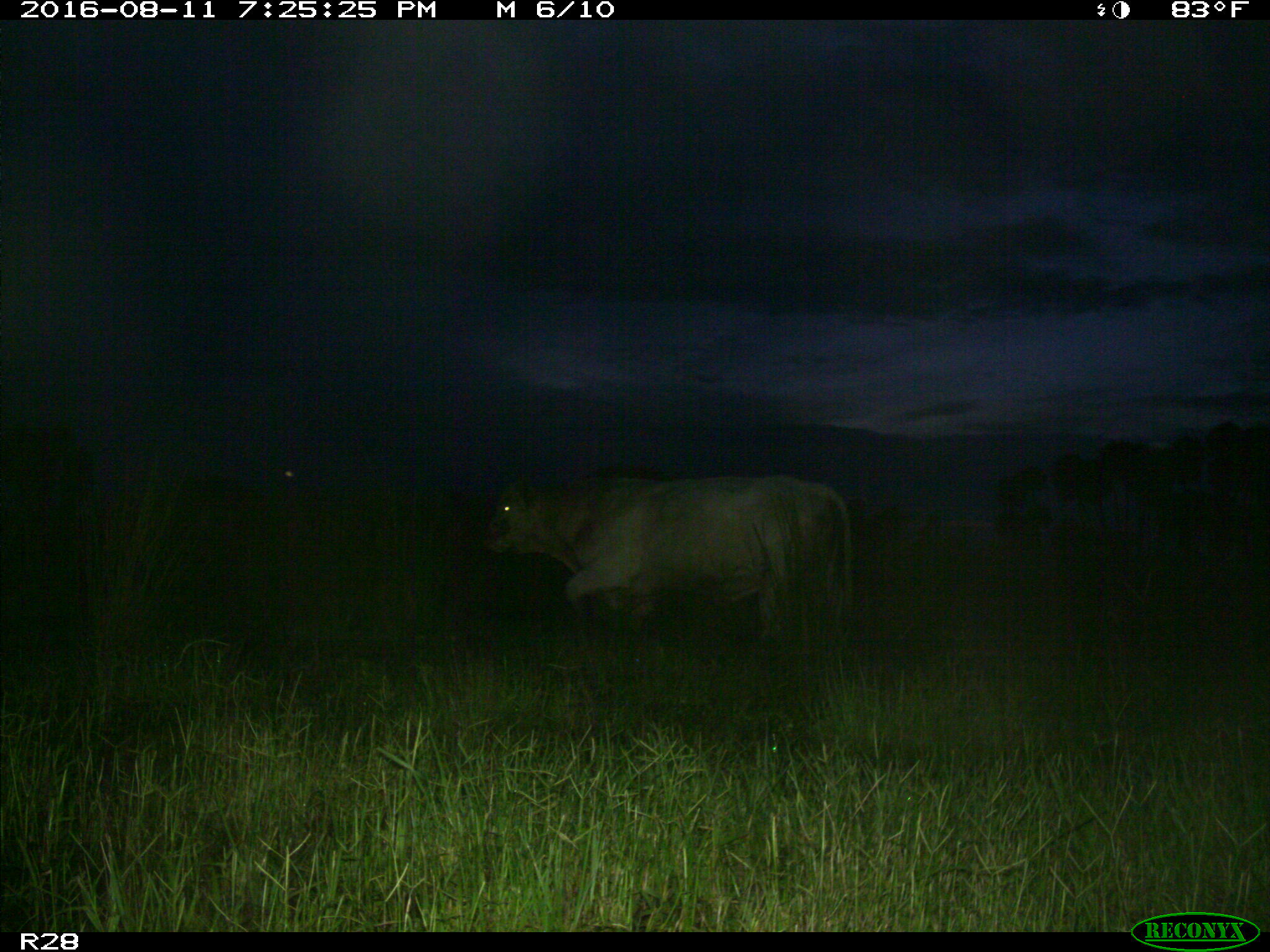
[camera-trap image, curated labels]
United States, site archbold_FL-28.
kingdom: Animalia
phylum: Chordata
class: Mammalia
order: Artiodactyla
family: Bovidae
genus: Bos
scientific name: Bos taurus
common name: domestic cow